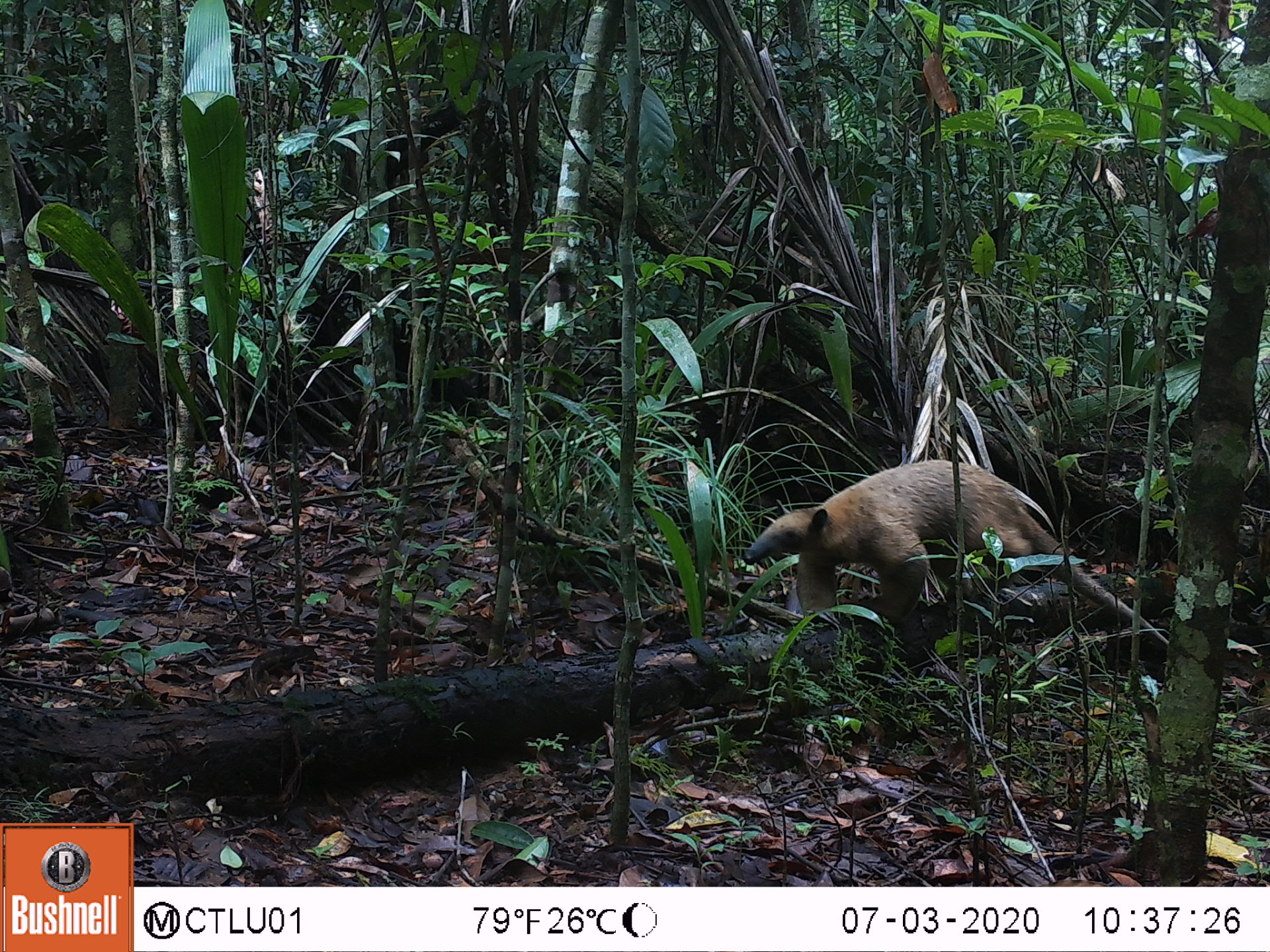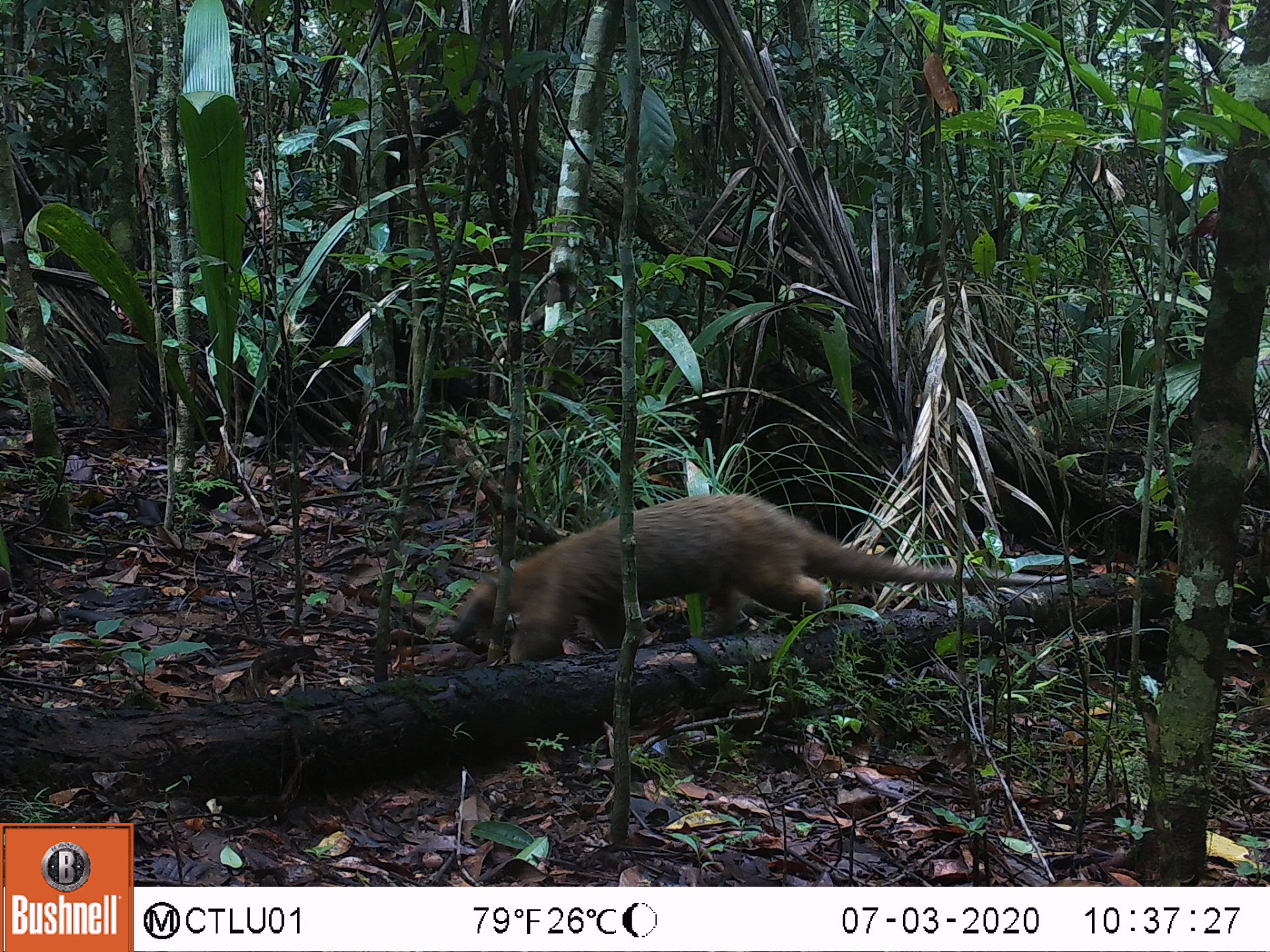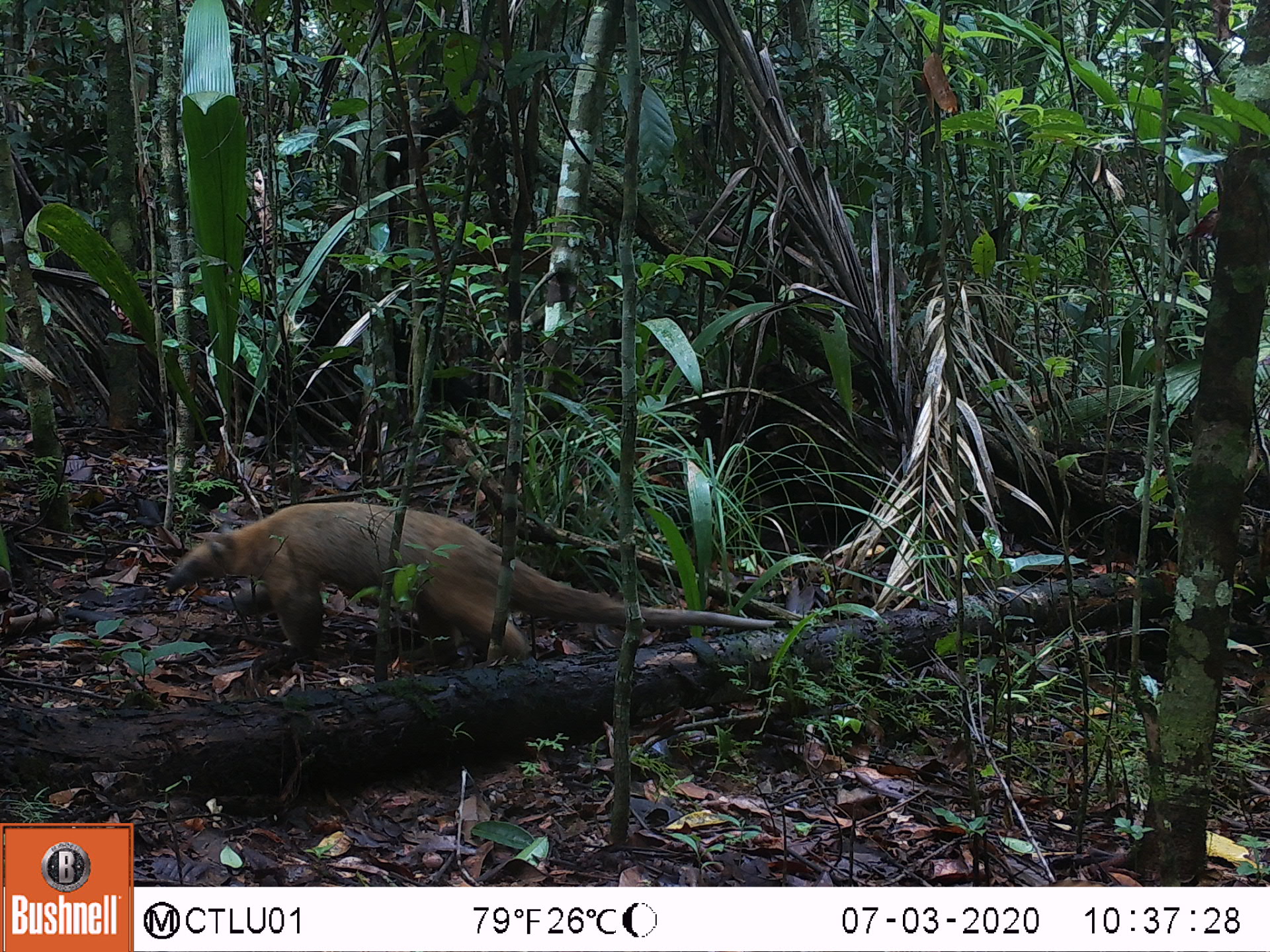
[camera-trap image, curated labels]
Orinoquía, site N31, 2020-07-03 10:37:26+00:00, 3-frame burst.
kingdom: Animalia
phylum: Chordata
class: Mammalia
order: Pilosa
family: Myrmecophagidae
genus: Tamandua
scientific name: Tamandua tetradactyla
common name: southern tamandua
Southern tamandua (Tamandua tetradactyla).